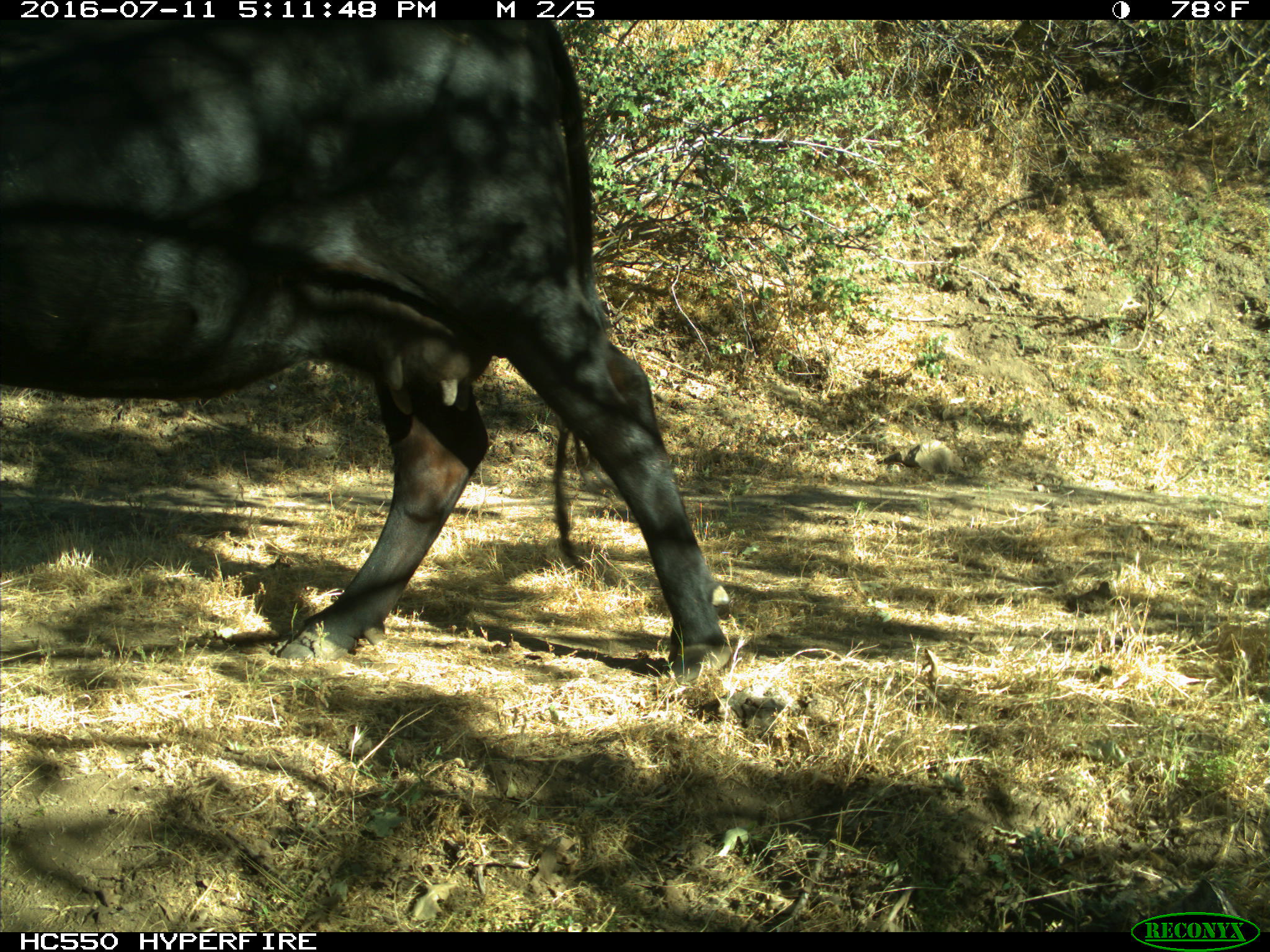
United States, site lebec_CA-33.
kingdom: Animalia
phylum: Chordata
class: Mammalia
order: Artiodactyla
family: Bovidae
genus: Bos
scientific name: Bos taurus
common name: domestic cow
Bos taurus (domestic cow).